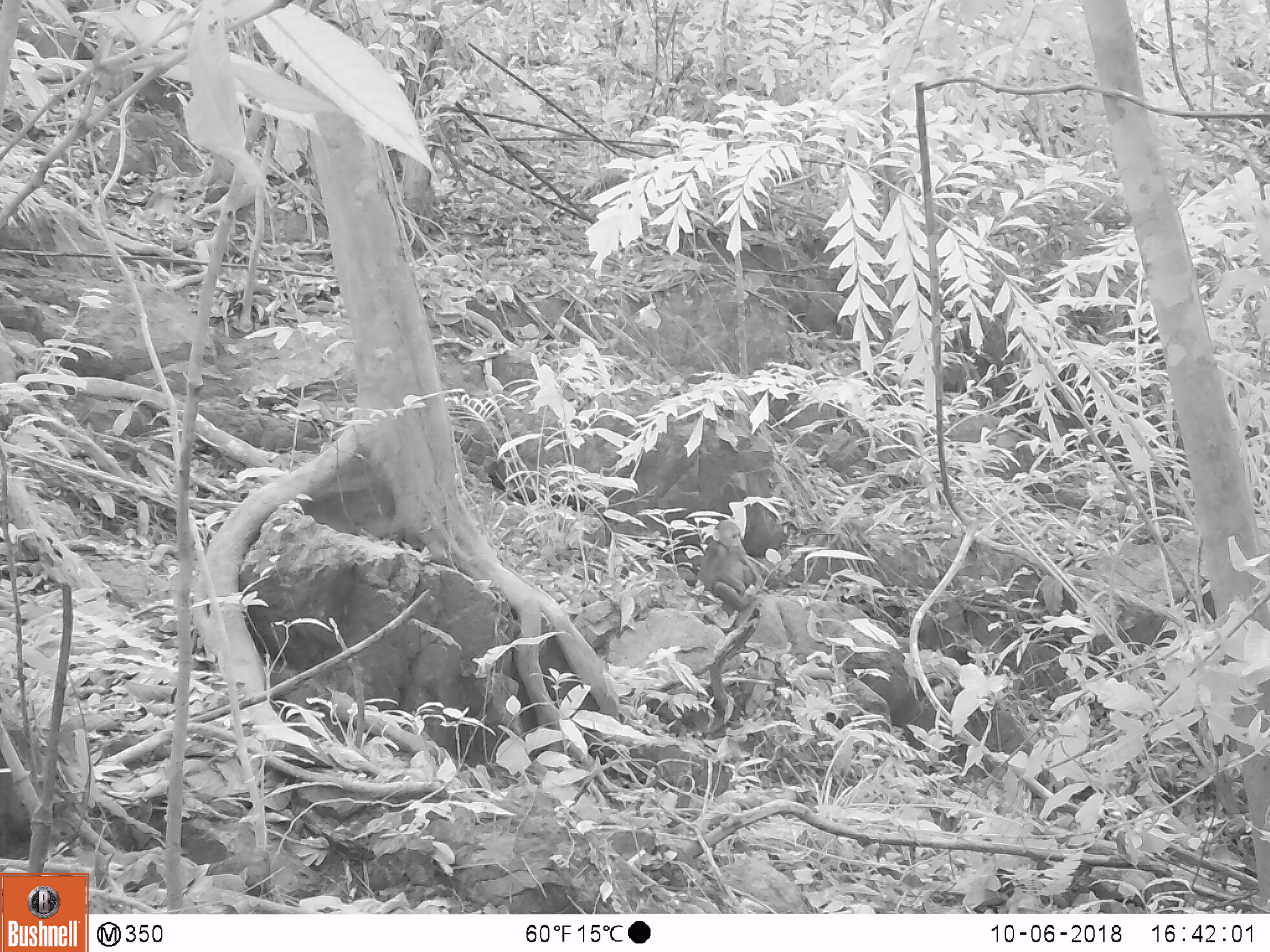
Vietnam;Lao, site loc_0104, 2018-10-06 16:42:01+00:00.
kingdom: Animalia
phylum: Chordata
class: Mammalia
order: Primates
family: Cercopithecidae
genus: Macaca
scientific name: Macaca arctoides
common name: stump-tailed macaque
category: stump tailed macaque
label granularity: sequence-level